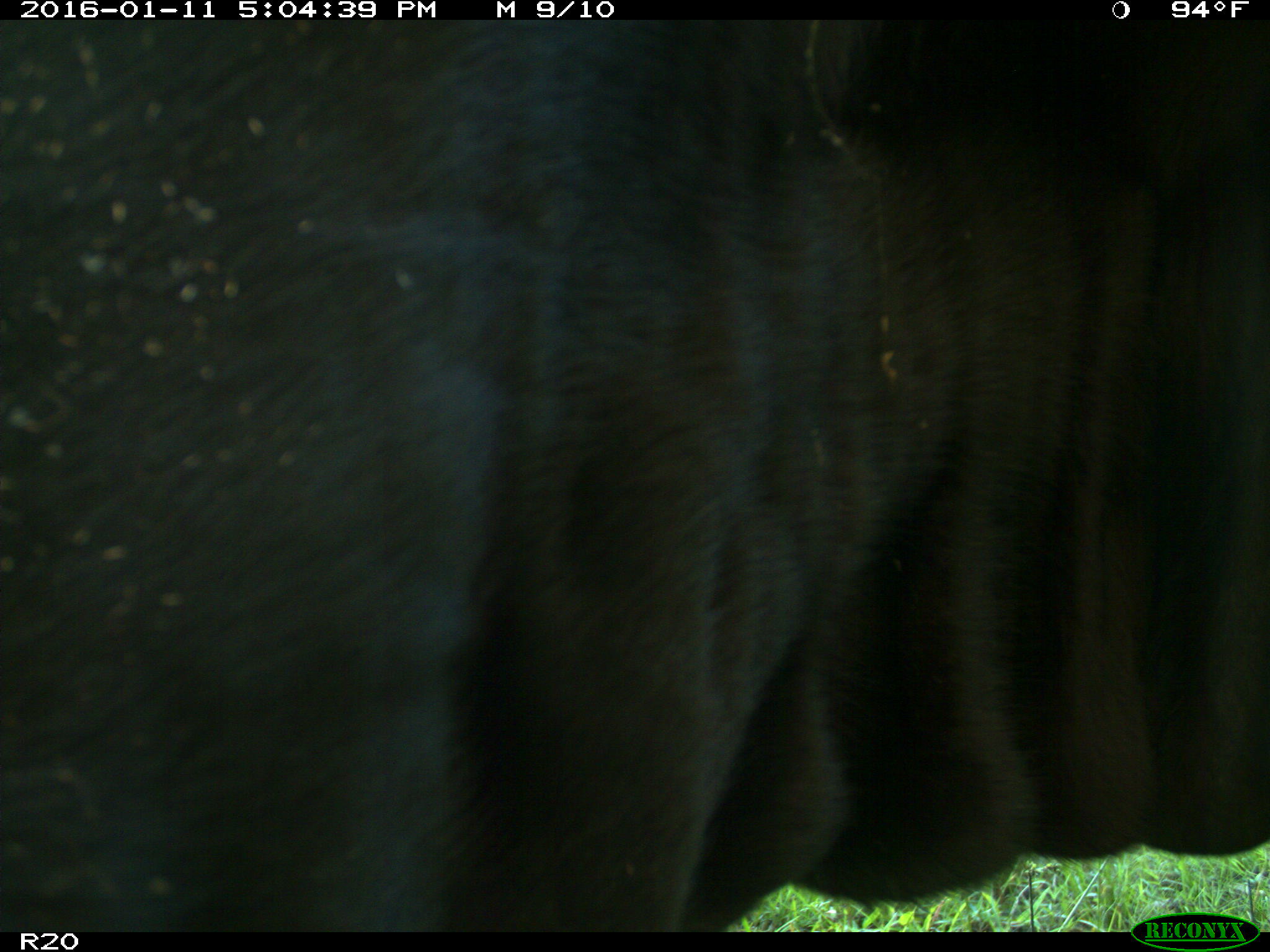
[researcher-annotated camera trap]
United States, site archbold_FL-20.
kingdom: Animalia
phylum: Chordata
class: Mammalia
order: Artiodactyla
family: Bovidae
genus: Bos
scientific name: Bos taurus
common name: domestic cow